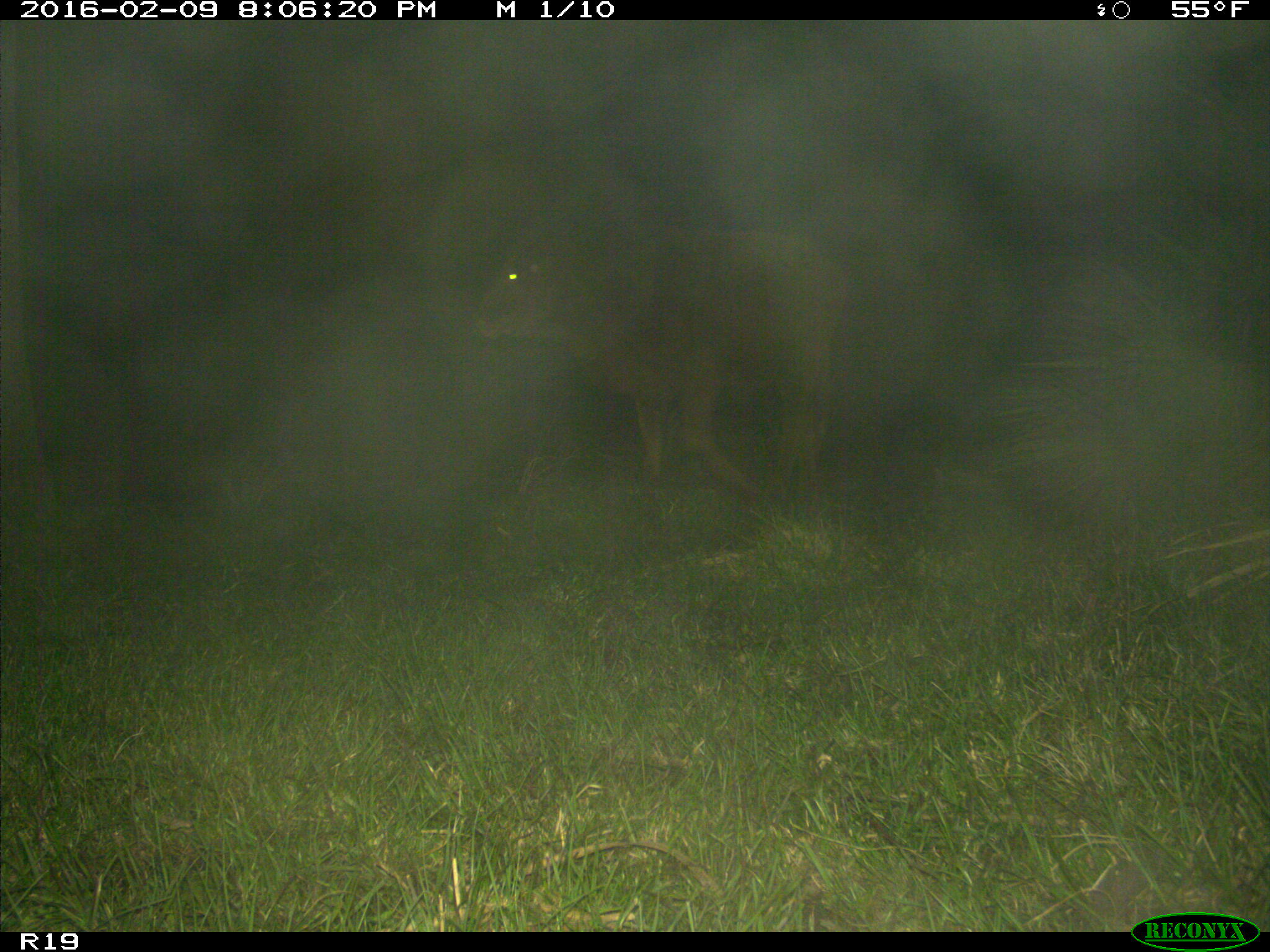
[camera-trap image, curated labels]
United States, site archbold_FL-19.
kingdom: Animalia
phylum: Chordata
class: Mammalia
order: Artiodactyla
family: Bovidae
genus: Bos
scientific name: Bos taurus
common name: domestic cow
Bos taurus (domestic cow).